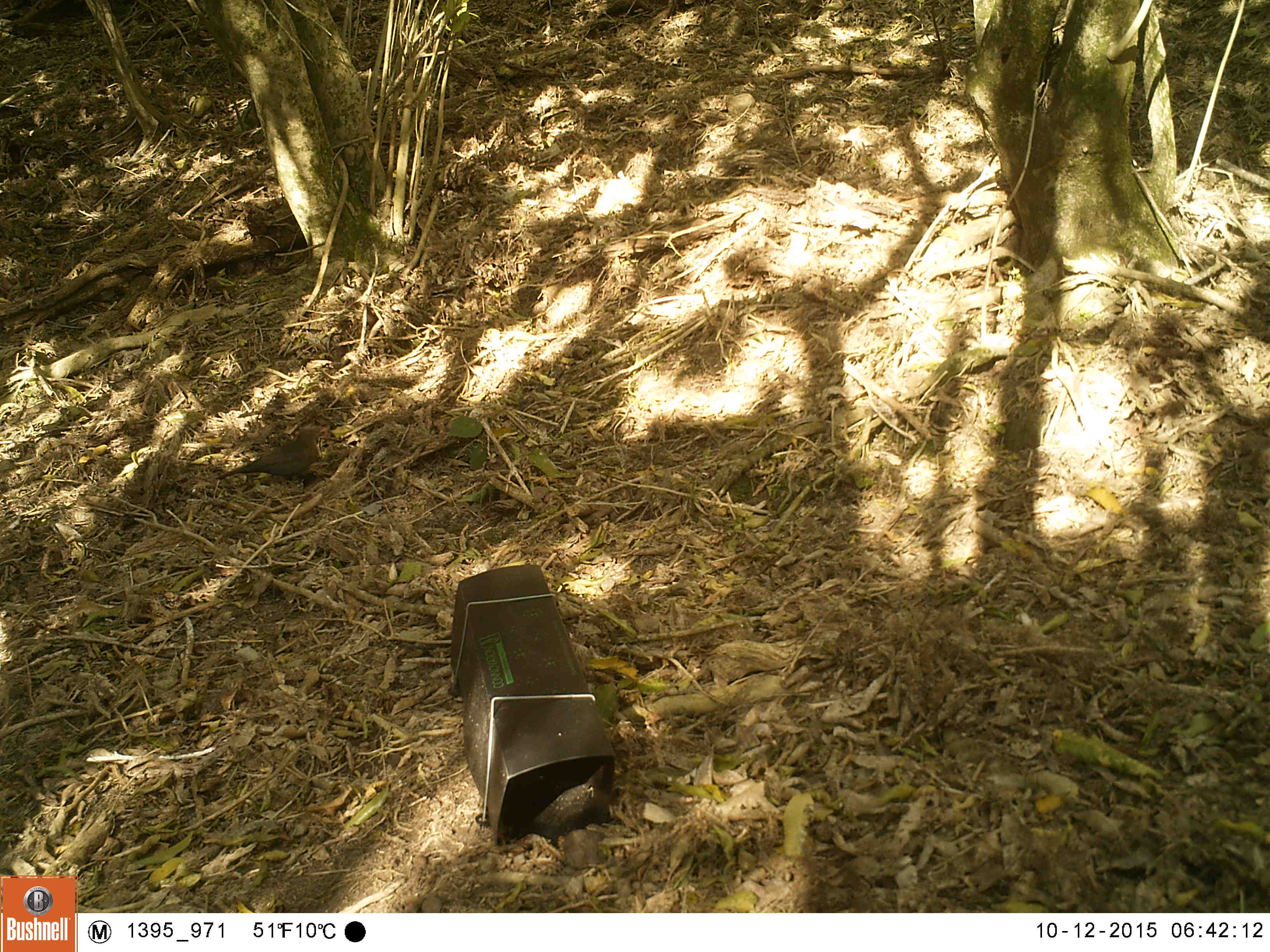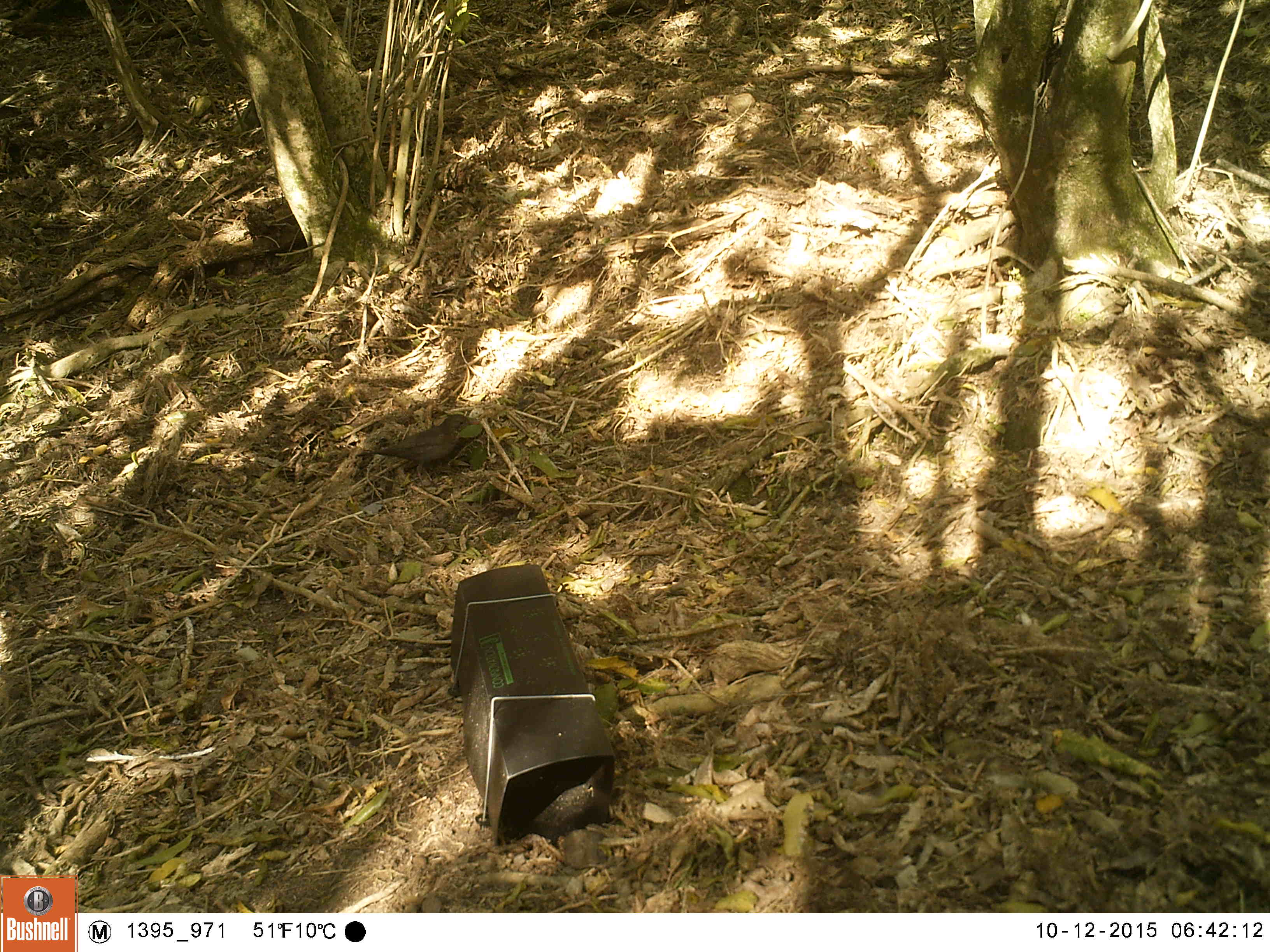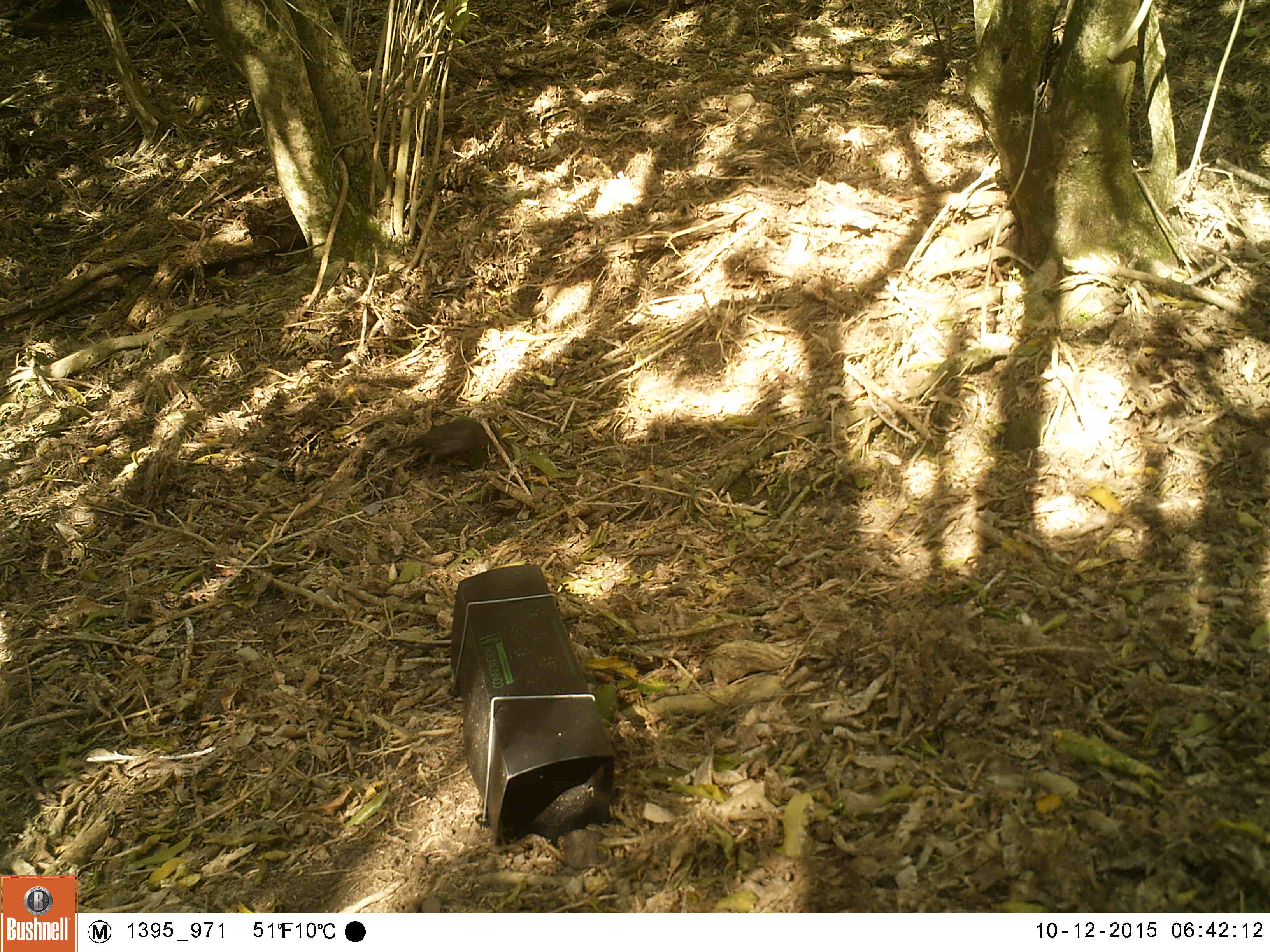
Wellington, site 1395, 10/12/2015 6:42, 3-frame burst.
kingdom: Animalia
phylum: Chordata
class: Aves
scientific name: Aves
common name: bird